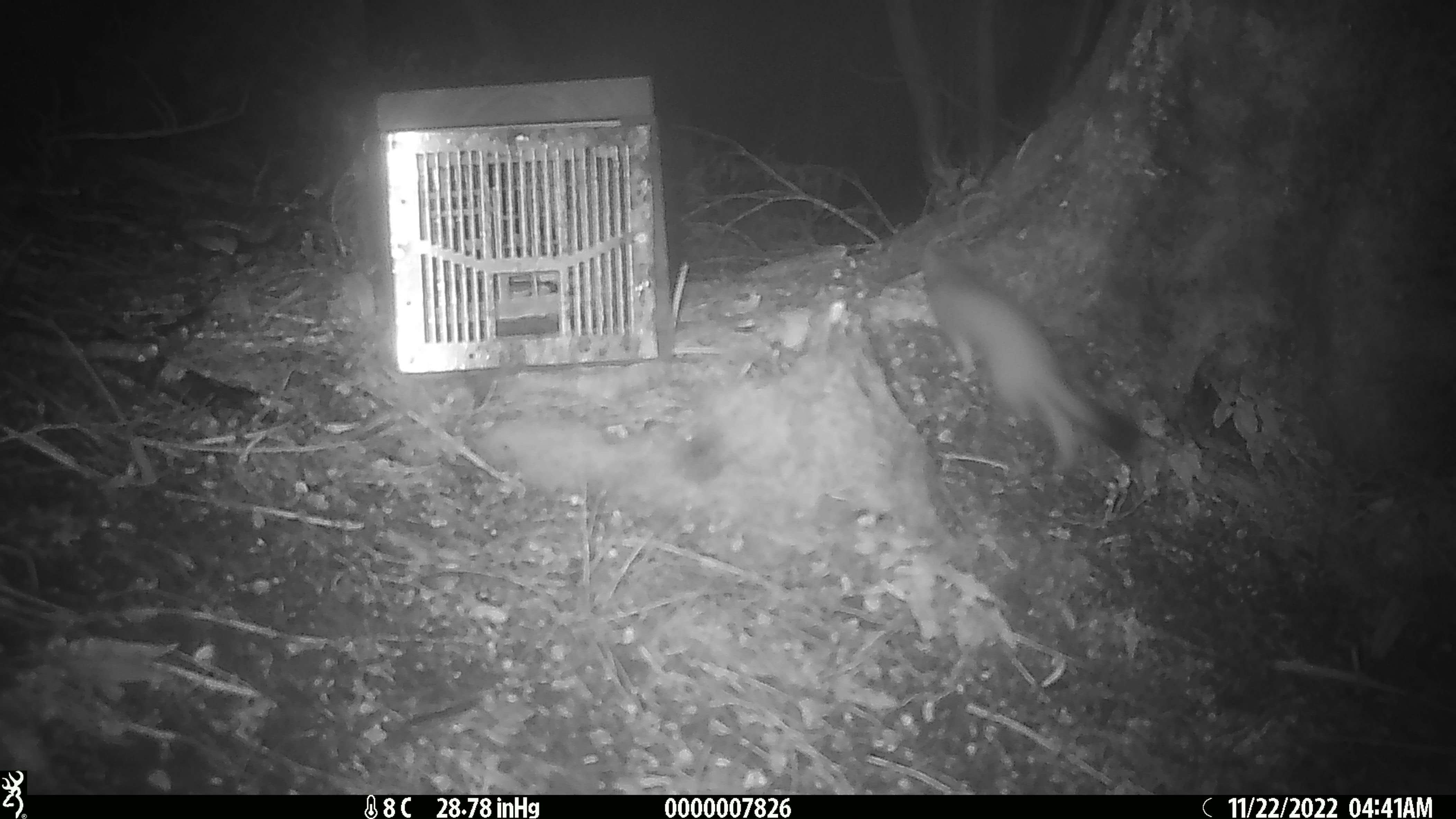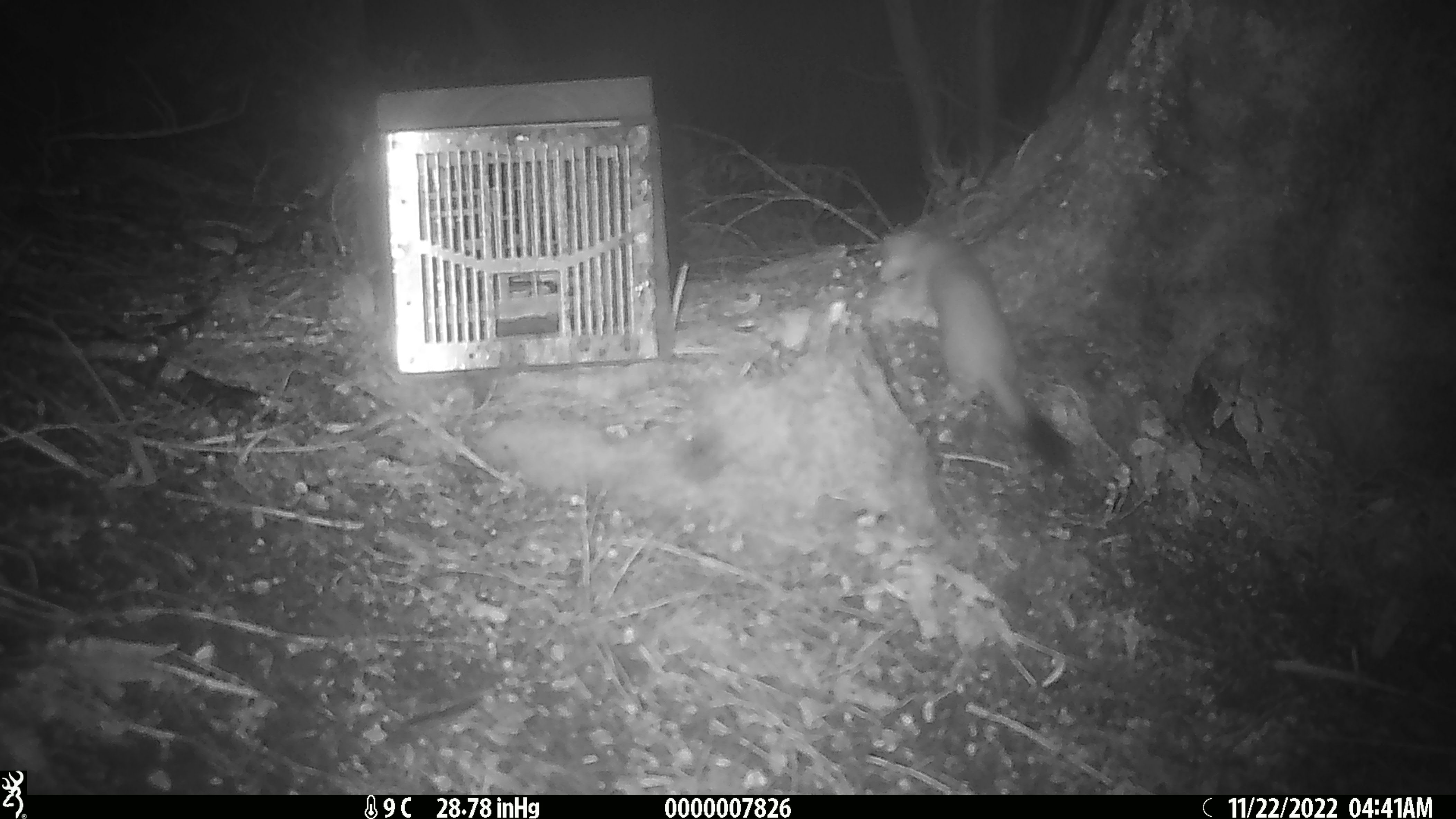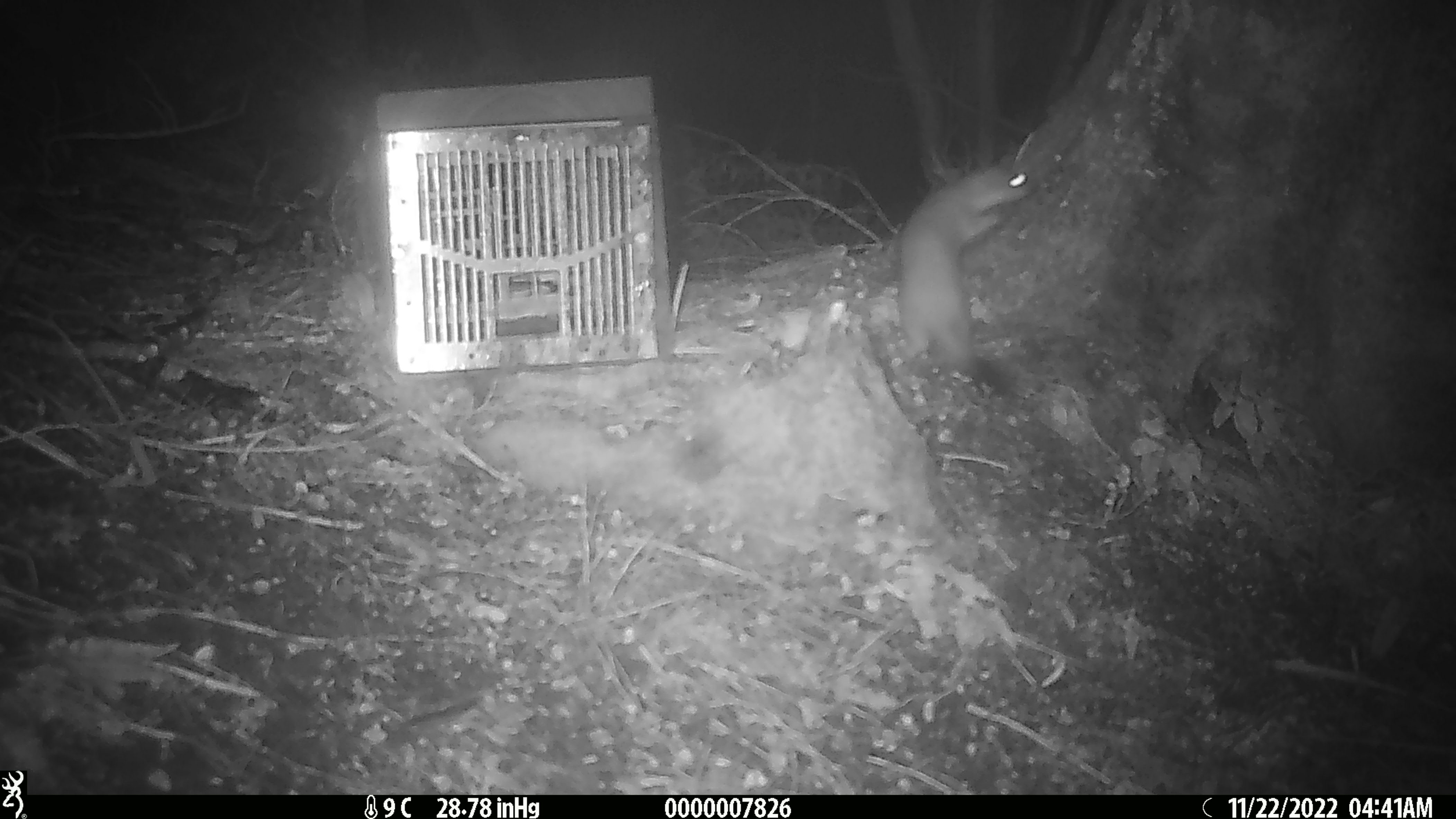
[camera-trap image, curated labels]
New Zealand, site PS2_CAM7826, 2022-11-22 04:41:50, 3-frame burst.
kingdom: Animalia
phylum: Chordata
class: Mammalia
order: Carnivora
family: Mustelidae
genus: Mustela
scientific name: Mustela erminea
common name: stoat